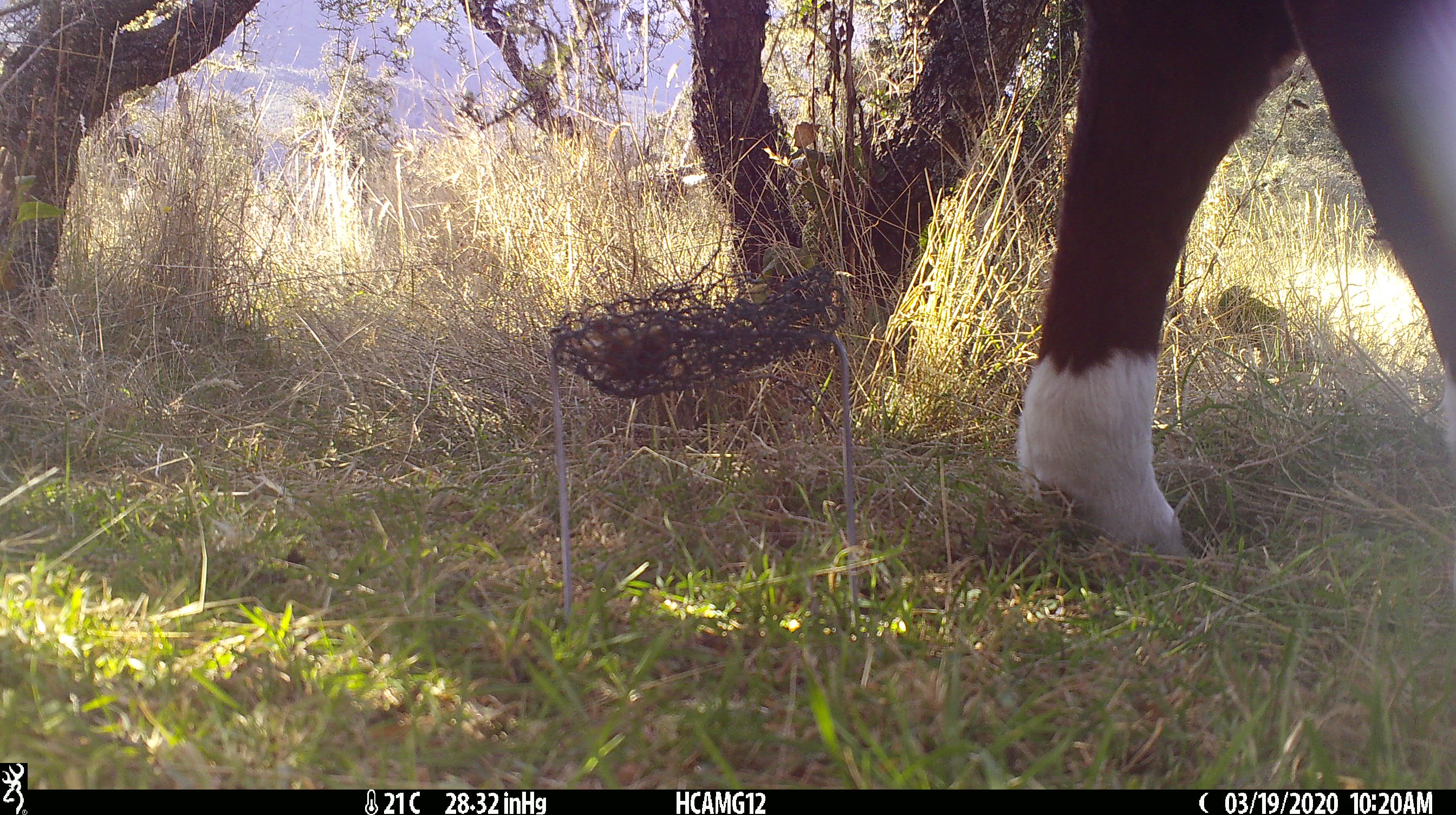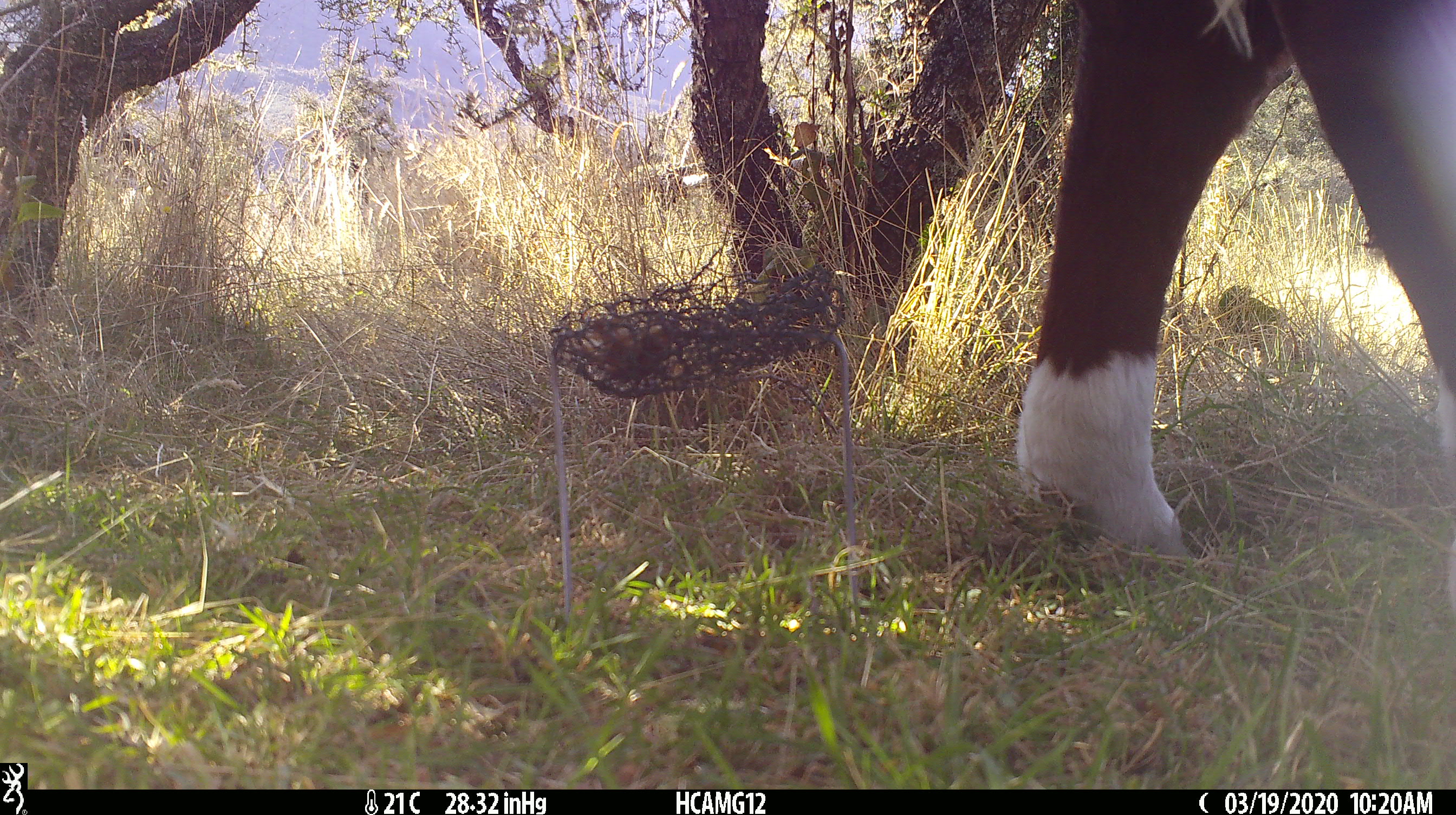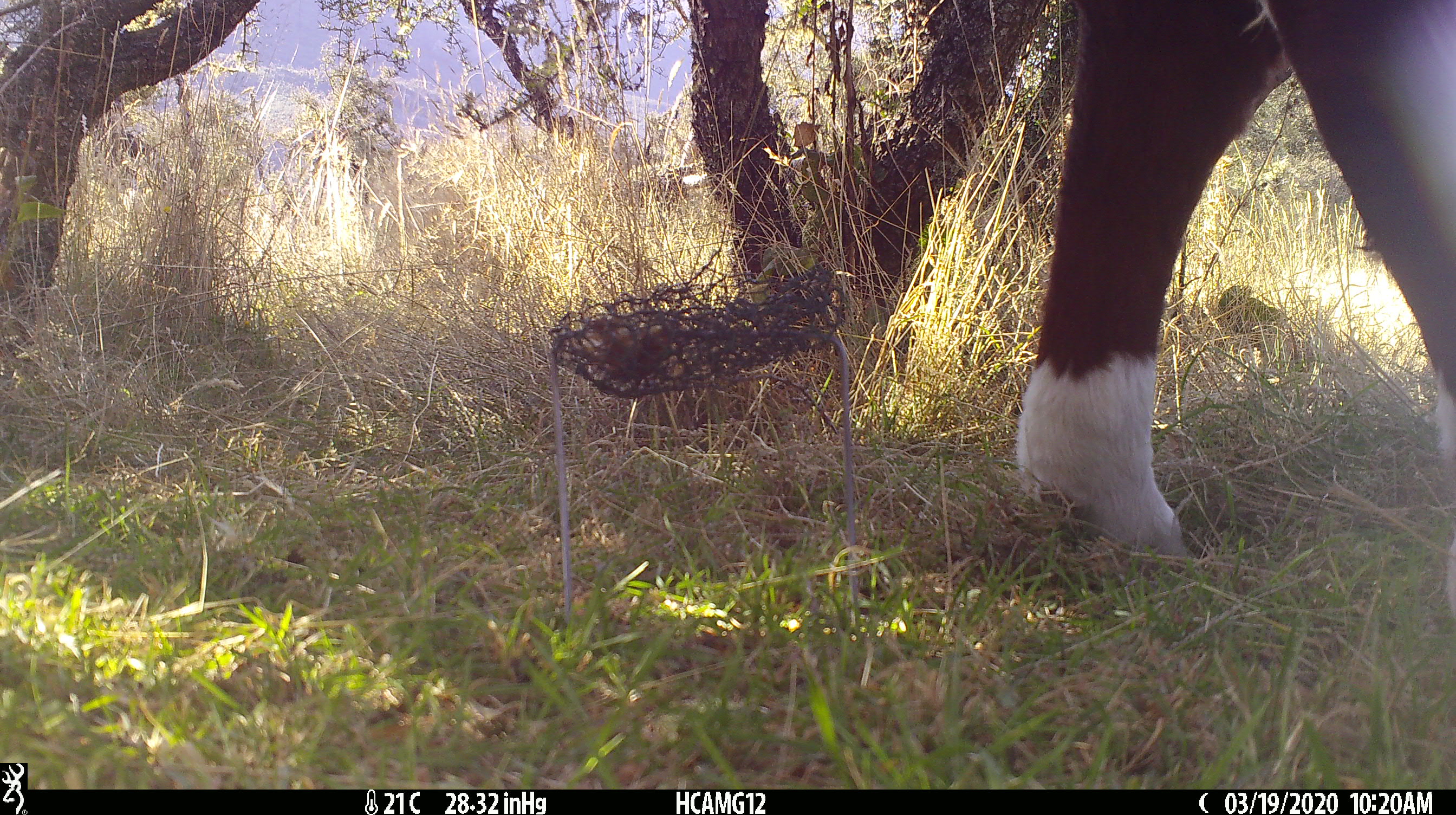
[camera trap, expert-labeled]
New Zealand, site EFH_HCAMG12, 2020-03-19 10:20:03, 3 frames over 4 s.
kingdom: Animalia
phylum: Chordata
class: Mammalia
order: Artiodactyla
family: Bovidae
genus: Bos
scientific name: Bos taurus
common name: domestic cow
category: cow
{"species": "cow (domestic cow) (Bos taurus)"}